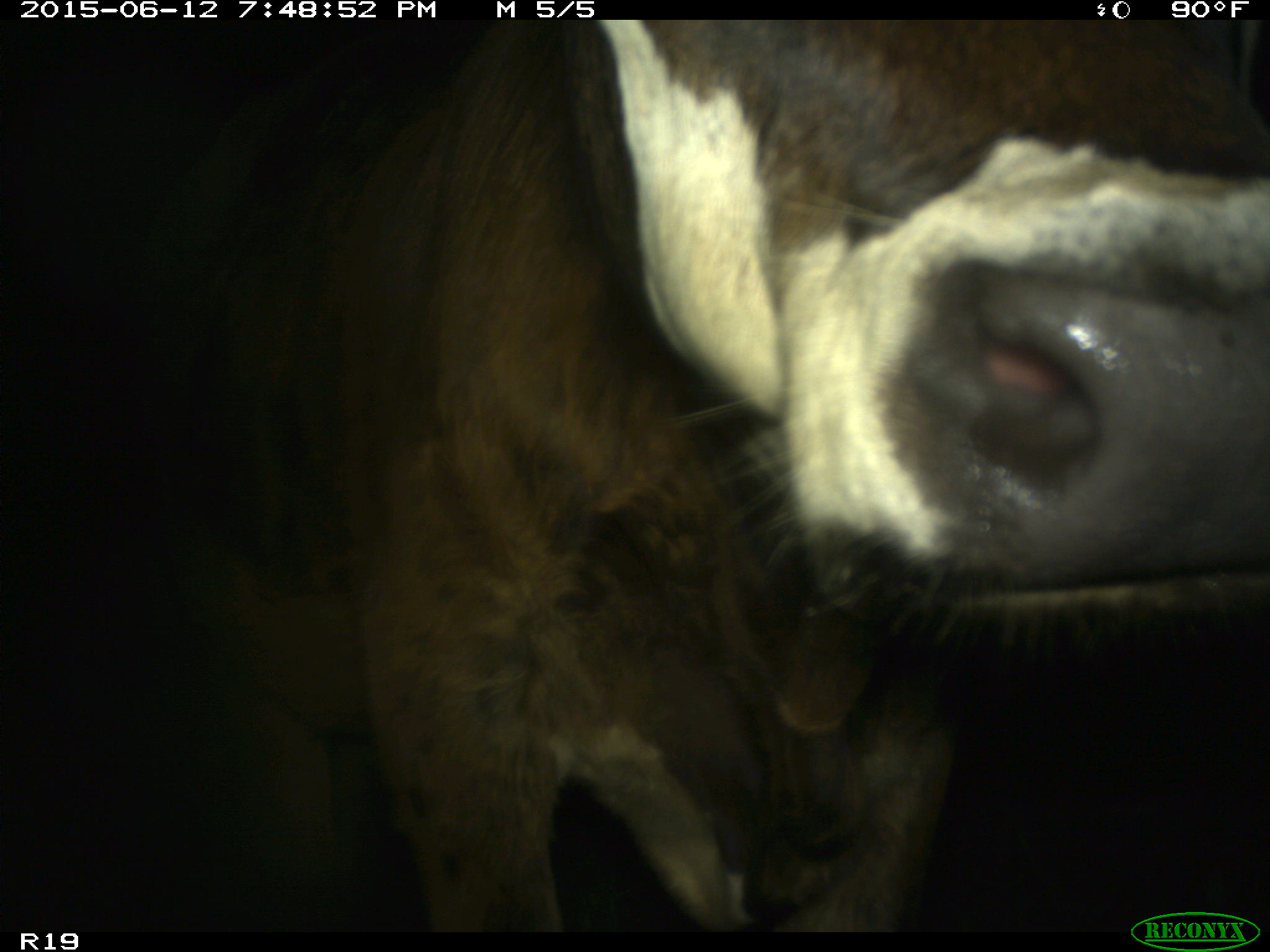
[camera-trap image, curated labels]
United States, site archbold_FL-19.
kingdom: Animalia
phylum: Chordata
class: Mammalia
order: Artiodactyla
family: Bovidae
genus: Bos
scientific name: Bos taurus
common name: domestic cow